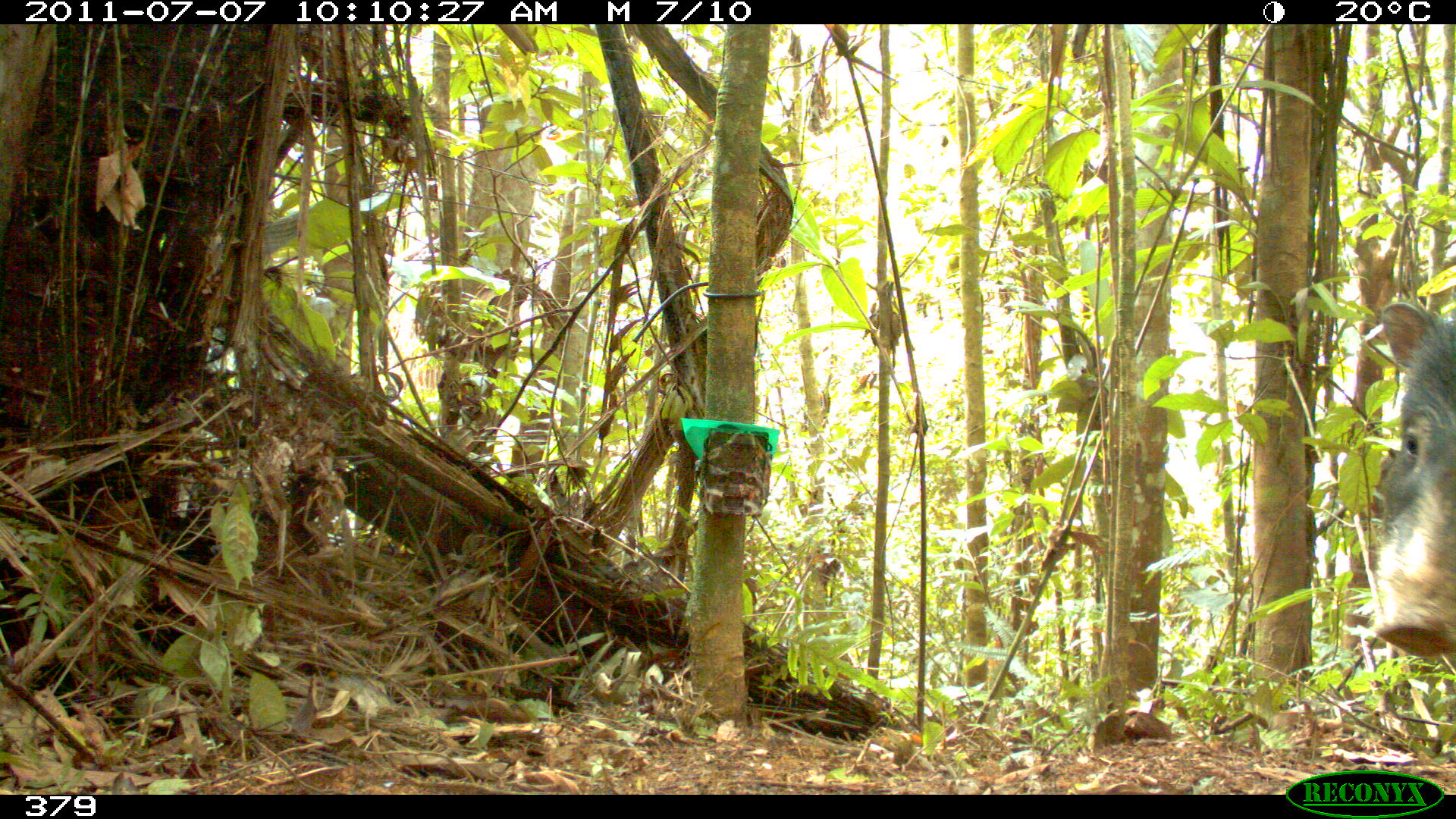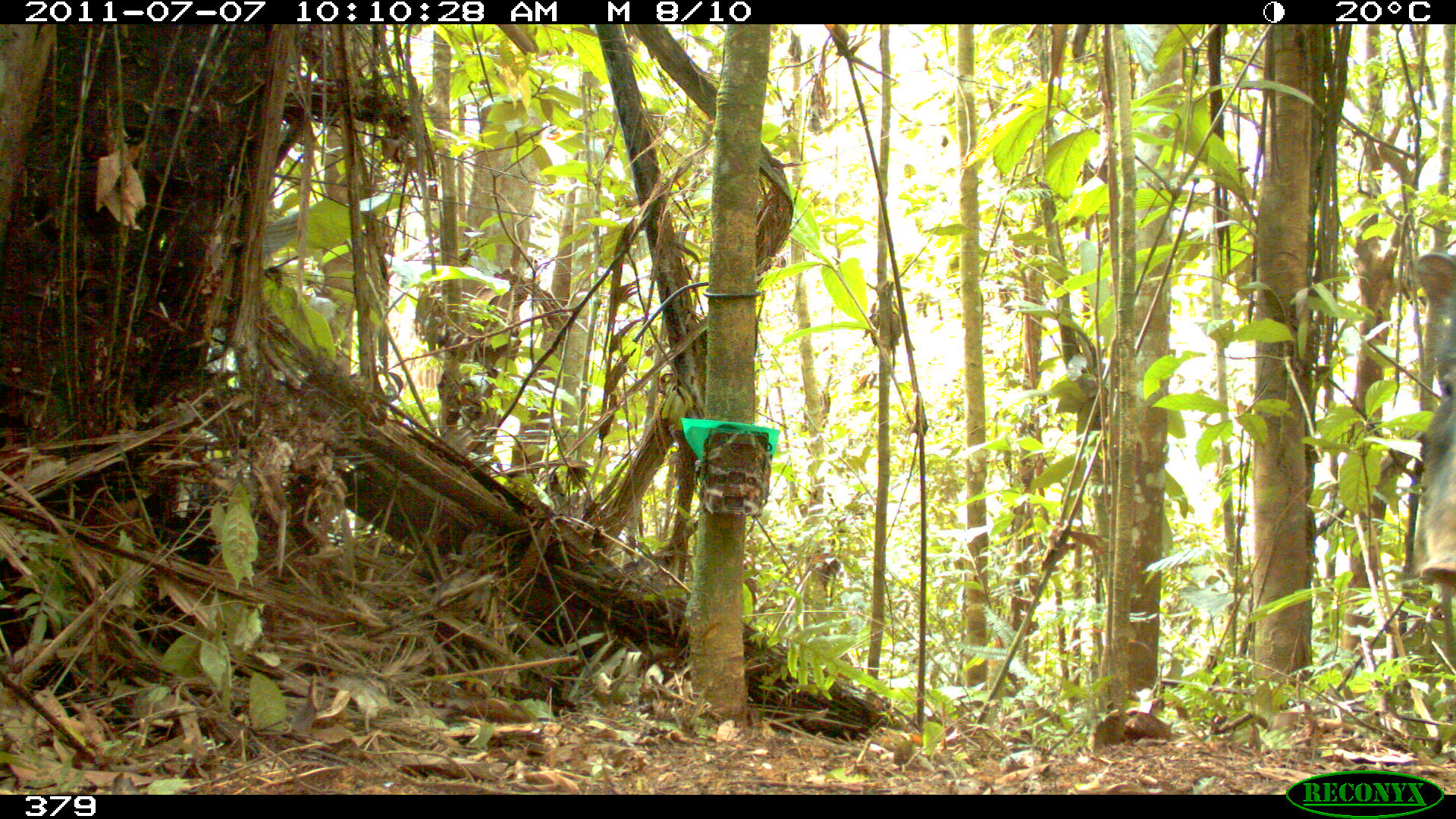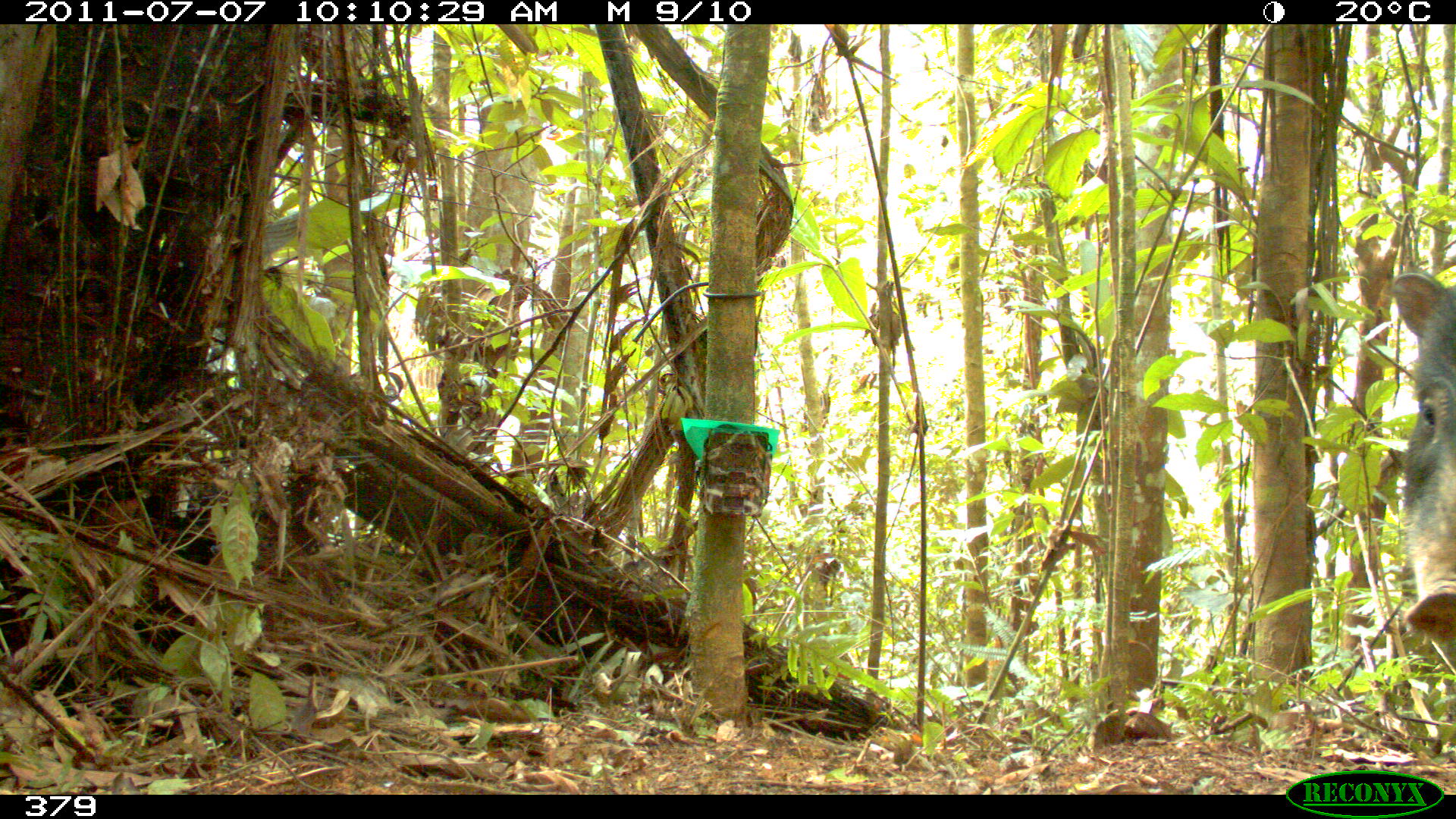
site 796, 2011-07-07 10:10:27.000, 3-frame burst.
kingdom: Animalia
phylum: Chordata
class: Mammalia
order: Artiodactyla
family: Tayassuidae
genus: Tayassu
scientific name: Tayassu pecari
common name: white-lipped peccary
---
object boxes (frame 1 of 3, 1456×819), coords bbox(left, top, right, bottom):
tayassu pecari: bbox(1374, 300, 1456, 660)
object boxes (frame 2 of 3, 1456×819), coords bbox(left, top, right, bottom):
tayassu pecari: bbox(1407, 246, 1456, 587)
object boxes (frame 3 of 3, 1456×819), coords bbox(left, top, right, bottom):
tayassu pecari: bbox(1382, 268, 1456, 651)